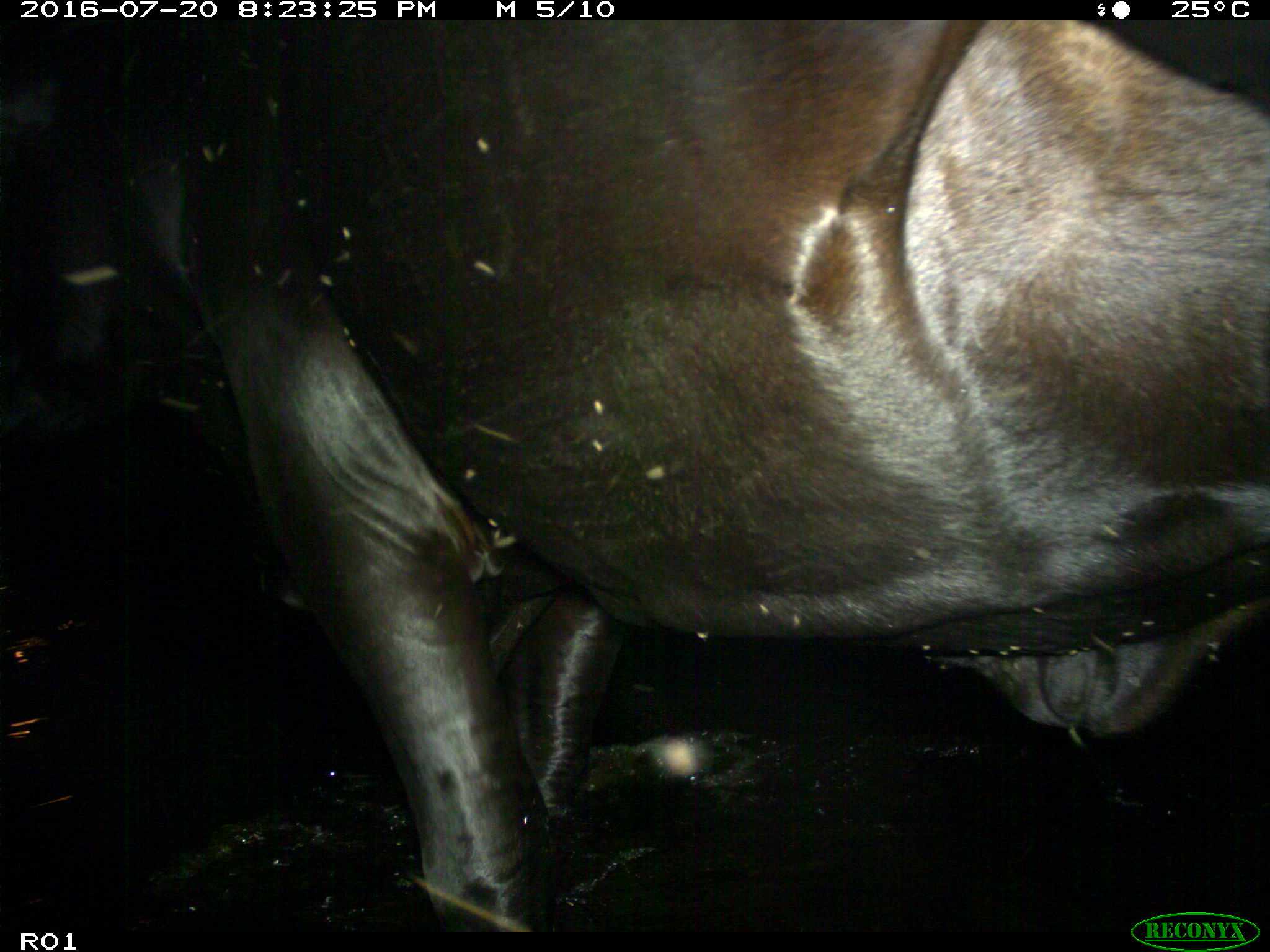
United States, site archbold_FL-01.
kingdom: Animalia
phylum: Chordata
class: Mammalia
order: Artiodactyla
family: Bovidae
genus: Bos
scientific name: Bos taurus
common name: domestic cow